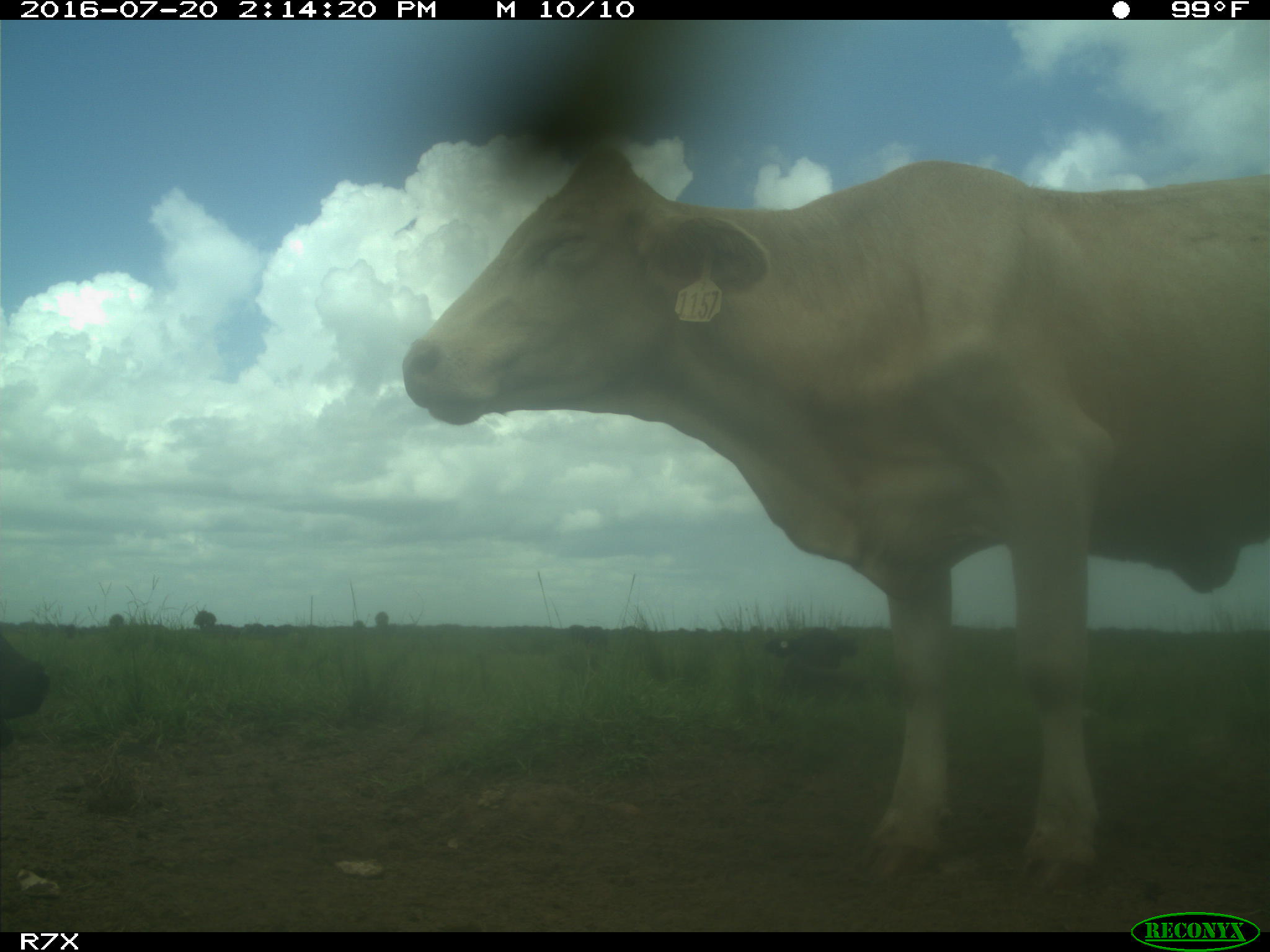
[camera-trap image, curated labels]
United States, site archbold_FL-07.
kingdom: Animalia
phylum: Chordata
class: Mammalia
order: Artiodactyla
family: Bovidae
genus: Bos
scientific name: Bos taurus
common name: domestic cow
Bos taurus (domestic cow).